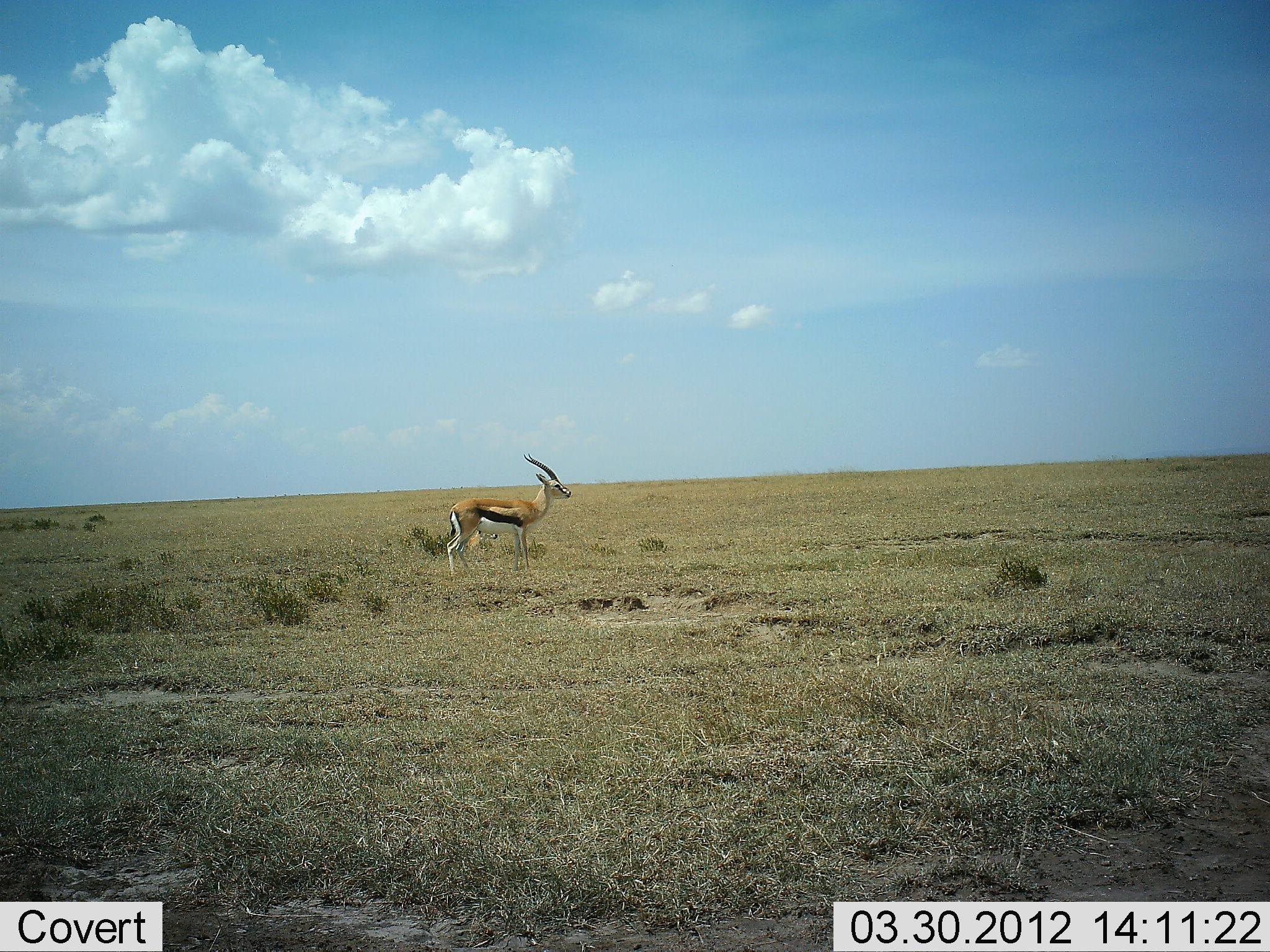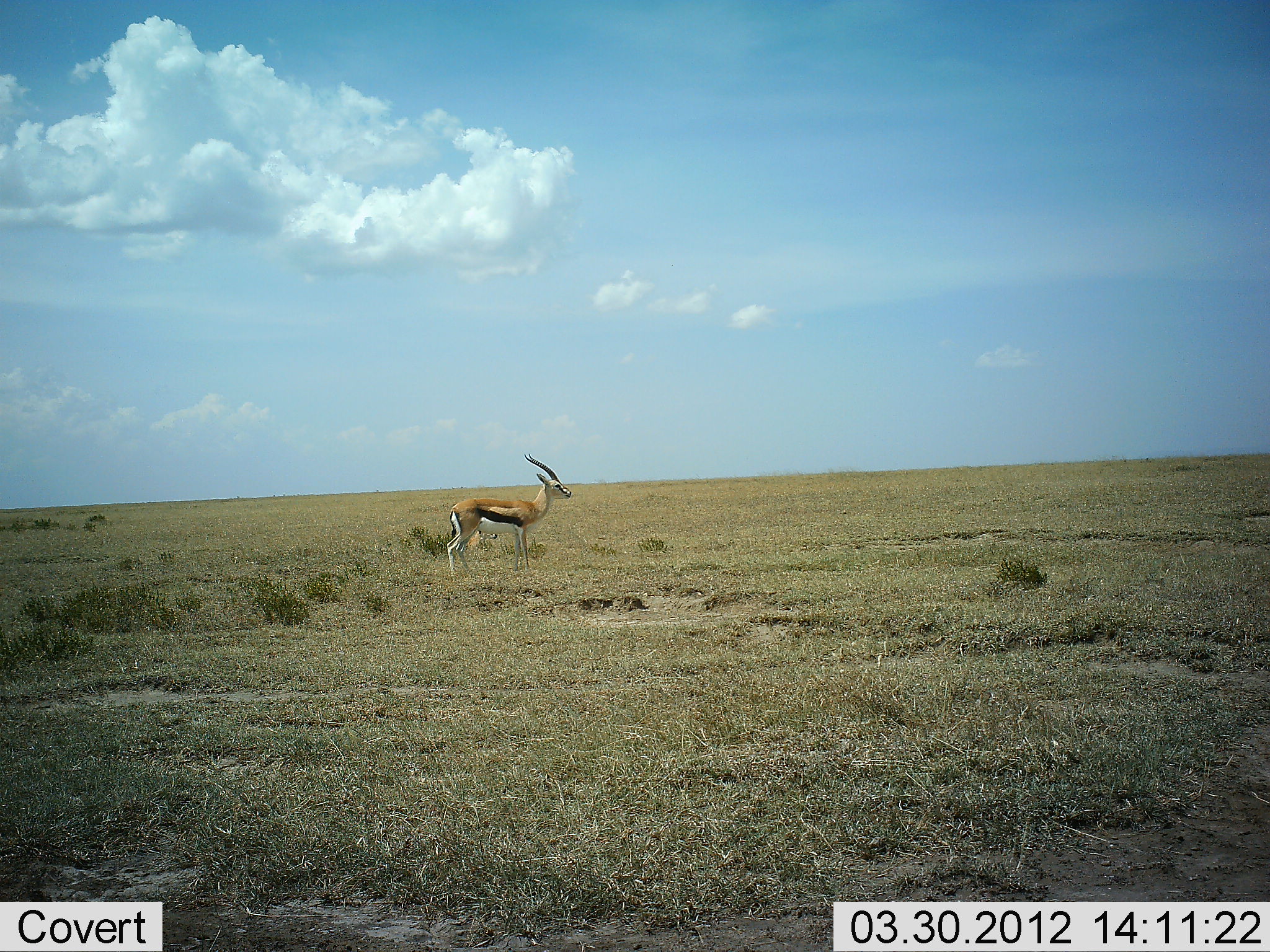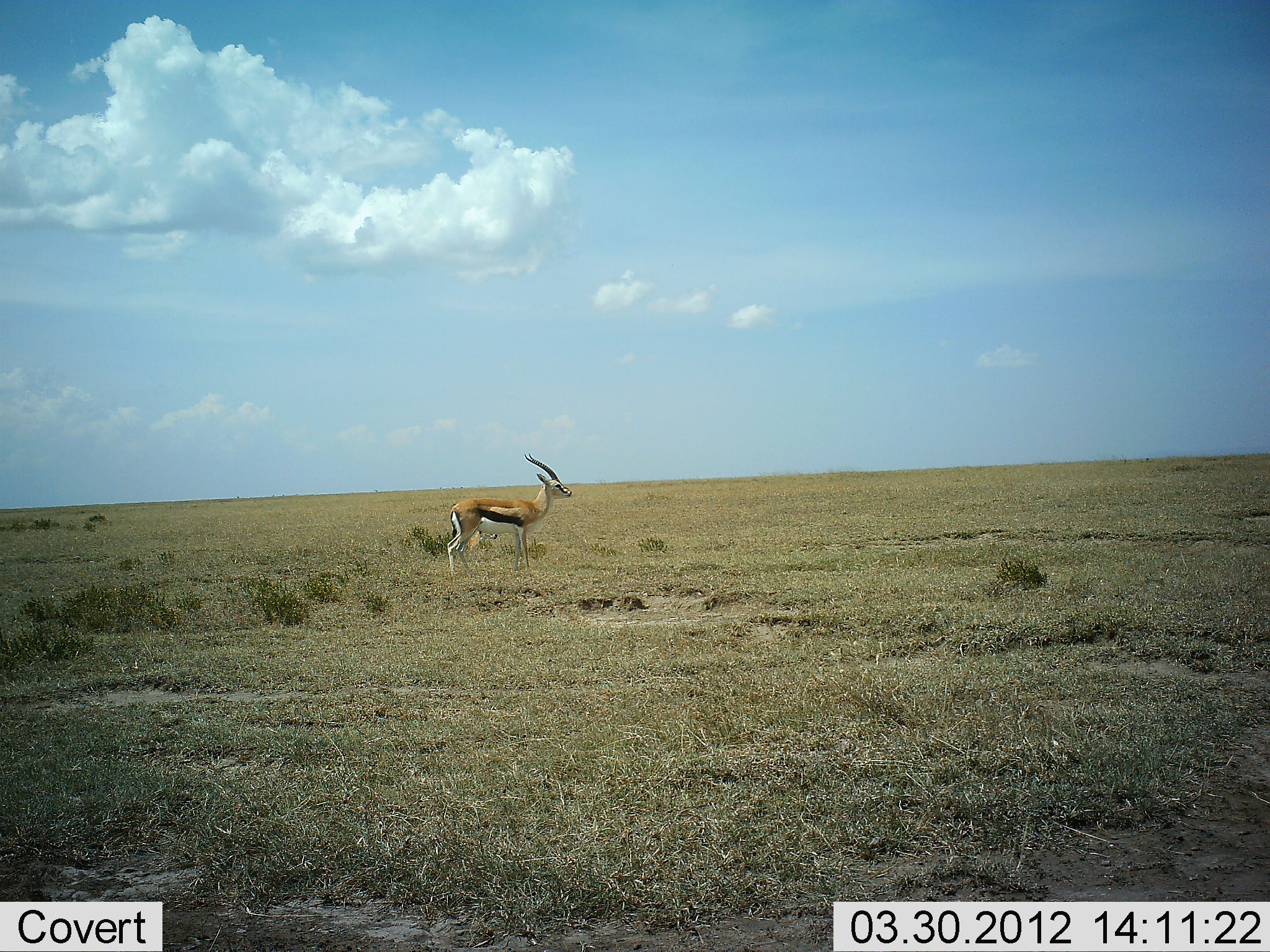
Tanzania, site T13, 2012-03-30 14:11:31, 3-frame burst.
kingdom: Animalia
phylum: Chordata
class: Mammalia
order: Artiodactyla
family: Bovidae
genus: Eudorcas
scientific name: Eudorcas thomsonii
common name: thomson's gazelle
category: gazellethomsons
Gazellethomsons (thomson's gazelle) (Eudorcas thomsonii), count 1. Behavior (volunteer vote fractions): standing 94%, resting 12%, moving 0%, interacting 0%. Young present (vote fraction): 0%. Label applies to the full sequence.